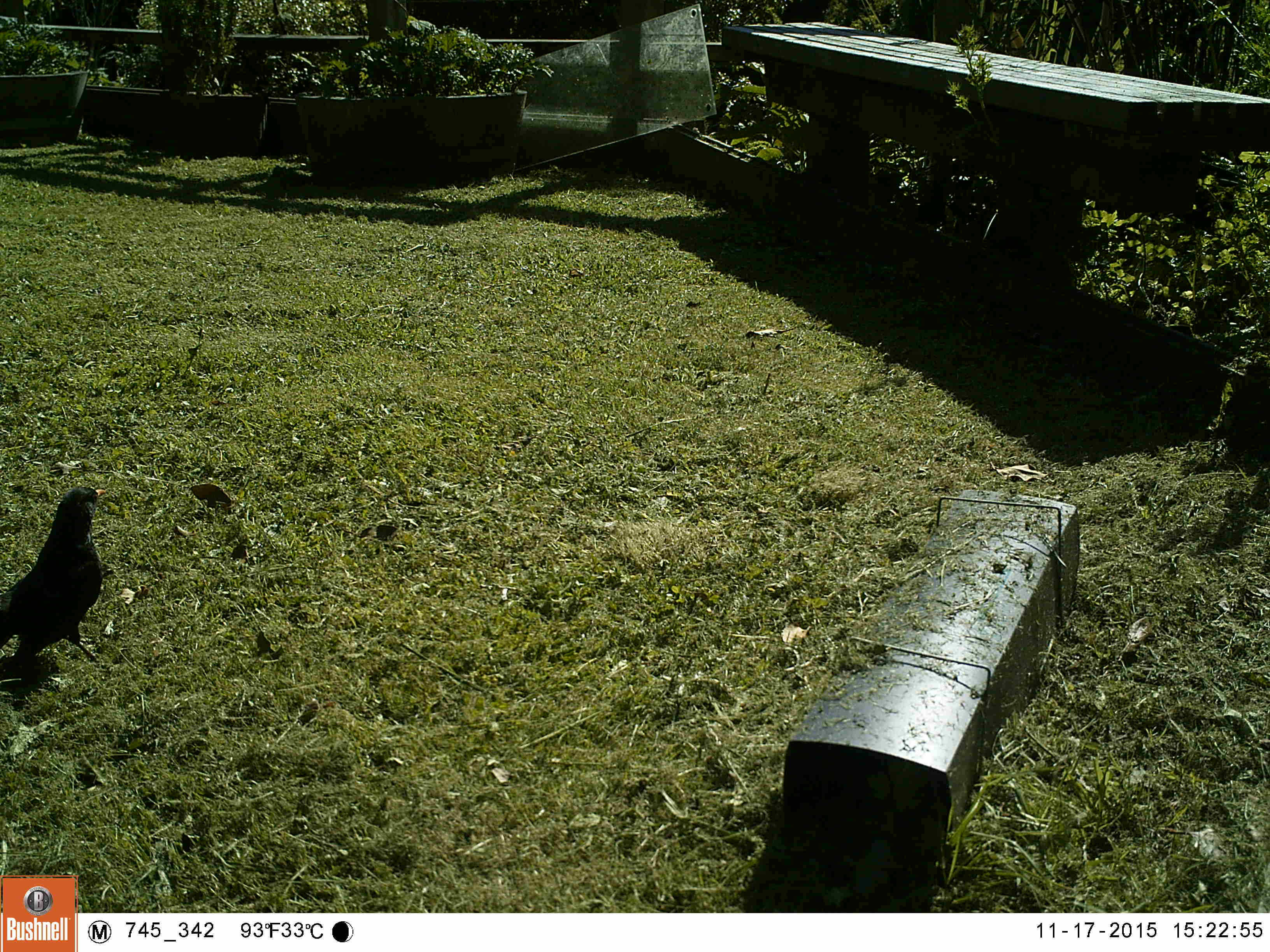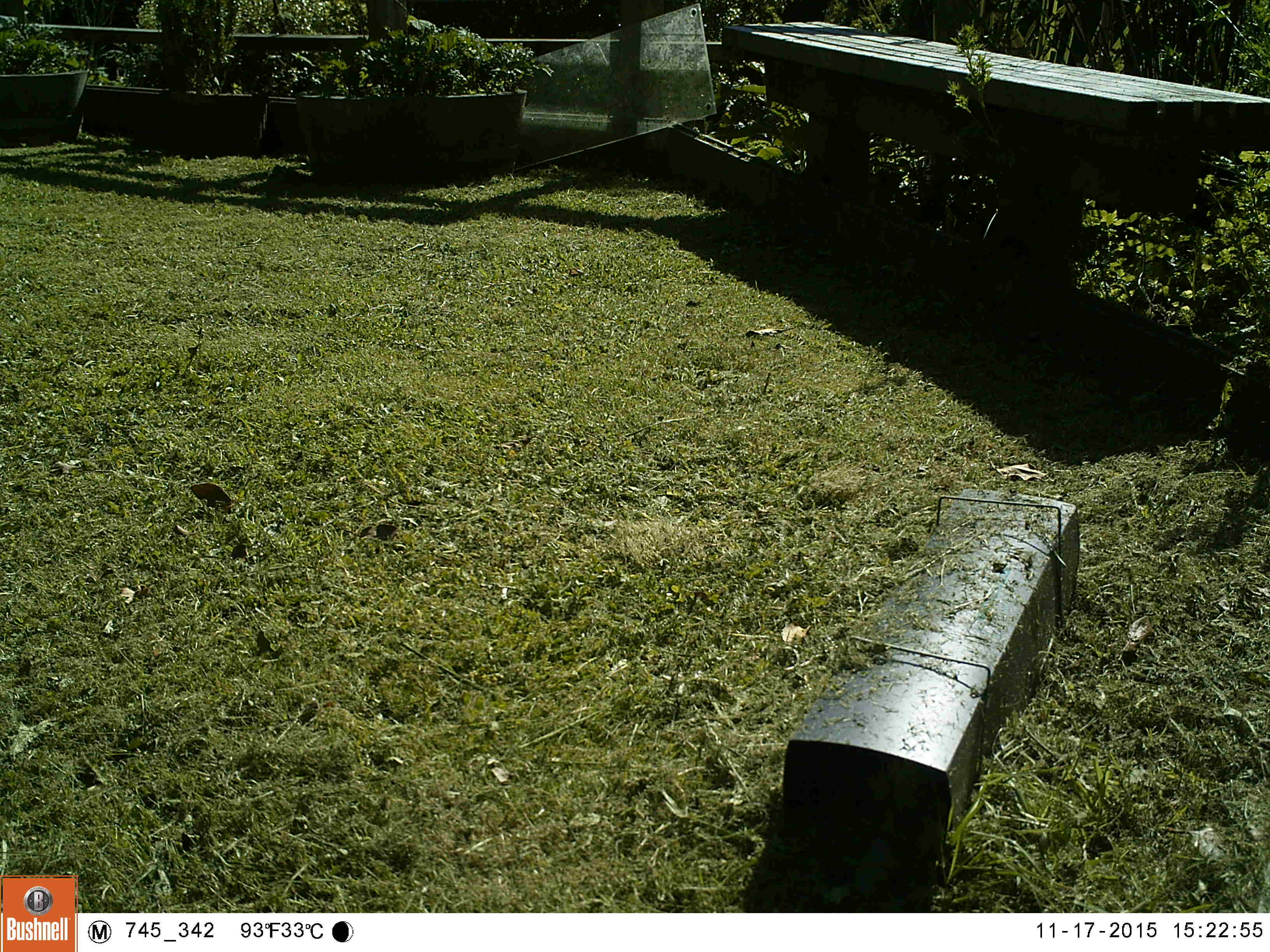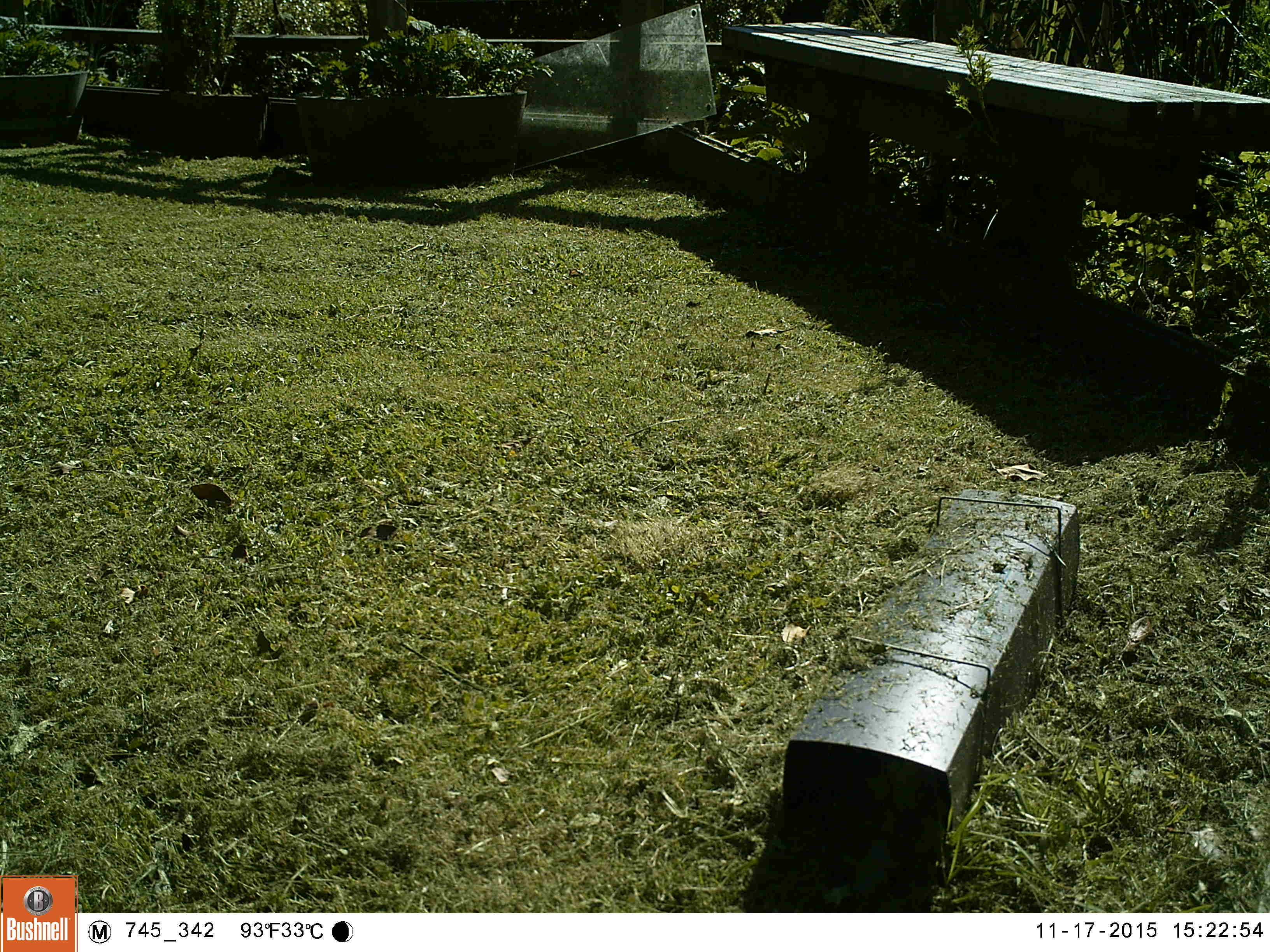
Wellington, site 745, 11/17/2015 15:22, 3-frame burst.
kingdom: Animalia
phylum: Chordata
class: Aves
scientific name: Aves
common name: bird